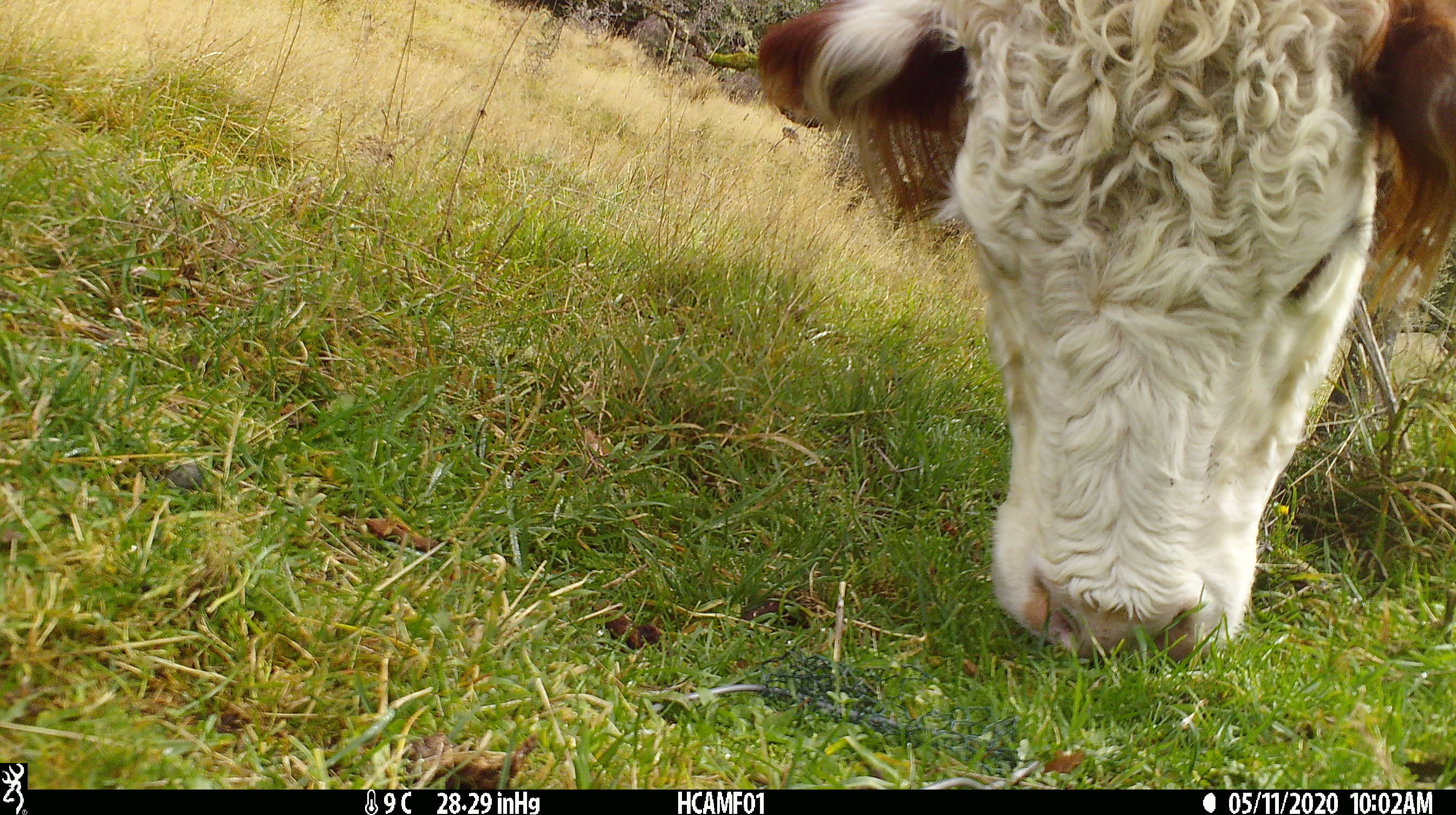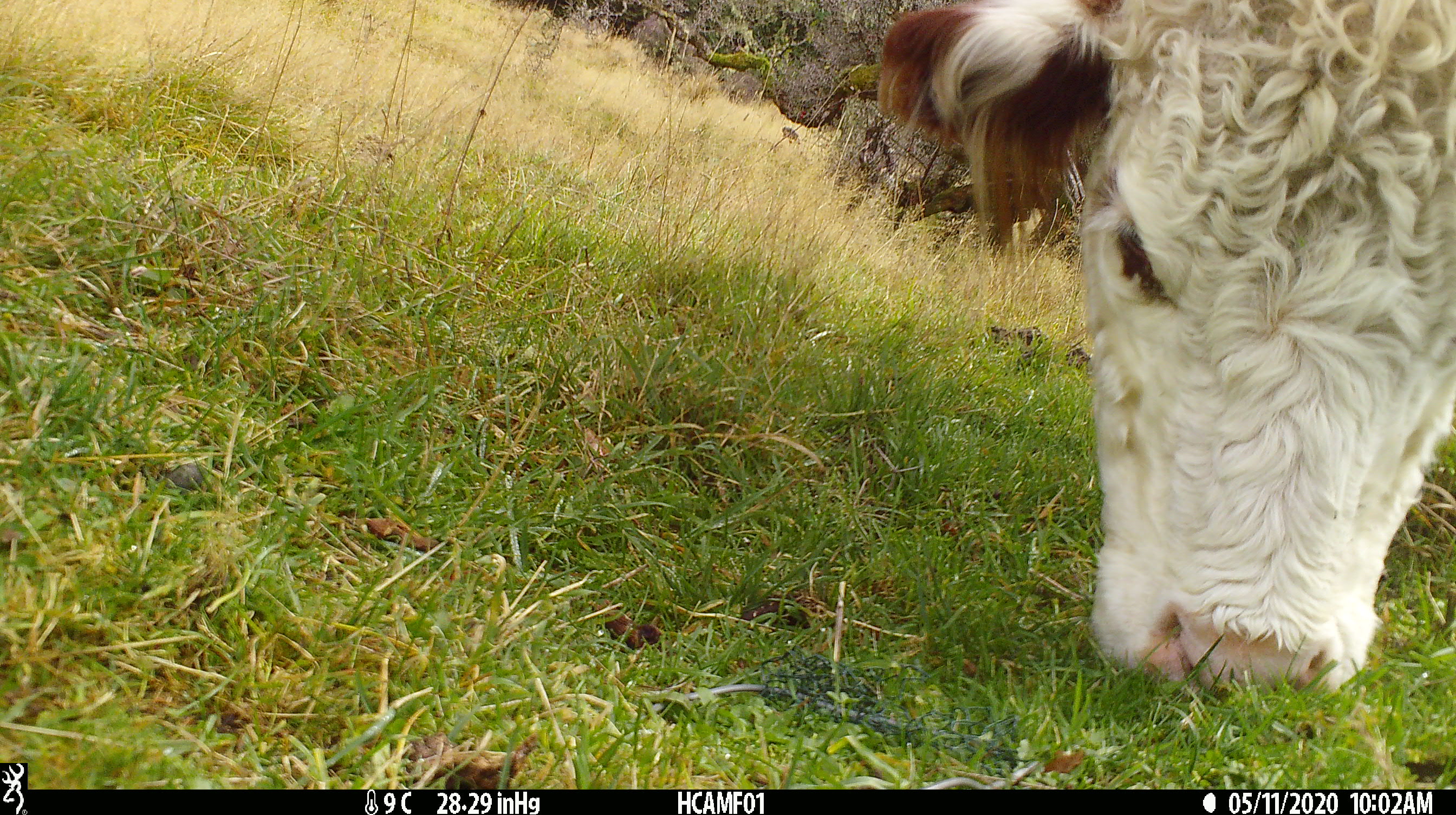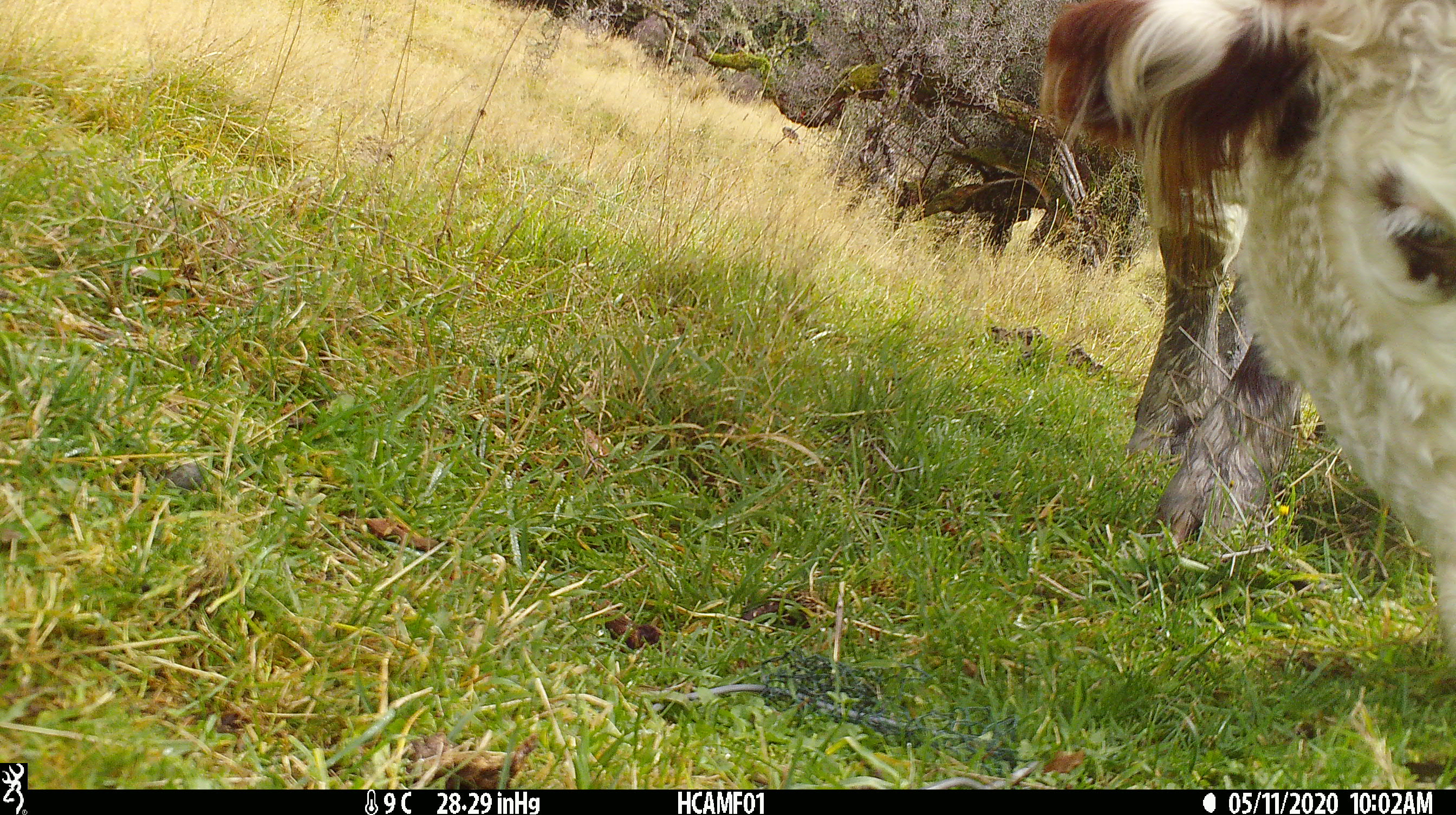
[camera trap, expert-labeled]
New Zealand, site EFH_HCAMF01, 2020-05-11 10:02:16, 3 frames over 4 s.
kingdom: Animalia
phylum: Chordata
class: Mammalia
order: Artiodactyla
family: Bovidae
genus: Bos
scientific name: Bos taurus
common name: domestic cow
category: cow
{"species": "cow (domestic cow) (Bos taurus)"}